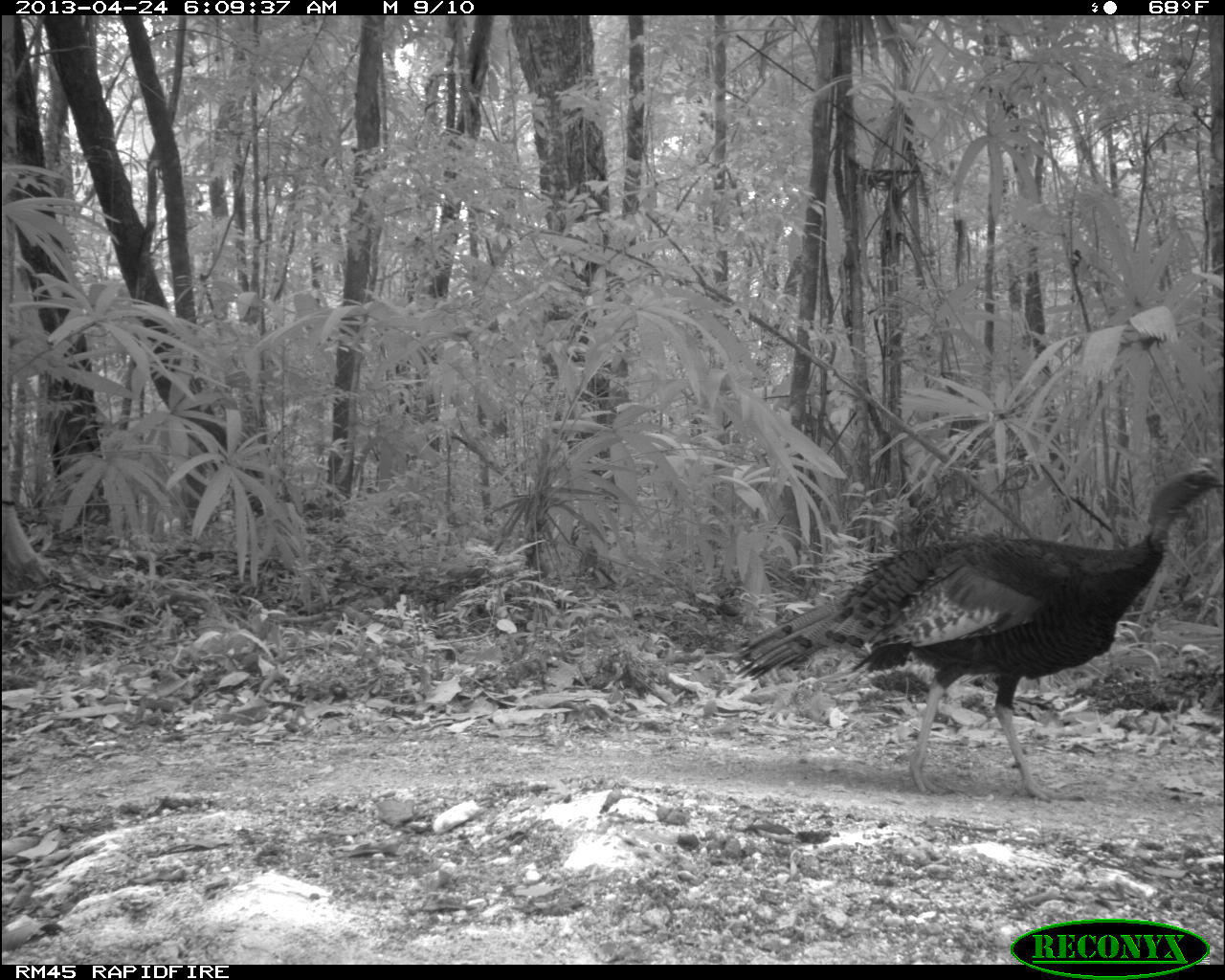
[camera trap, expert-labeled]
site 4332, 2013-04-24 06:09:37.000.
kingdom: Animalia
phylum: Chordata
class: Aves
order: Galliformes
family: Phasianidae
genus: Meleagris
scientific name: Meleagris ocellata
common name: ocellated turkey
Meleagris ocellata (ocellated turkey), count 1, sex male.